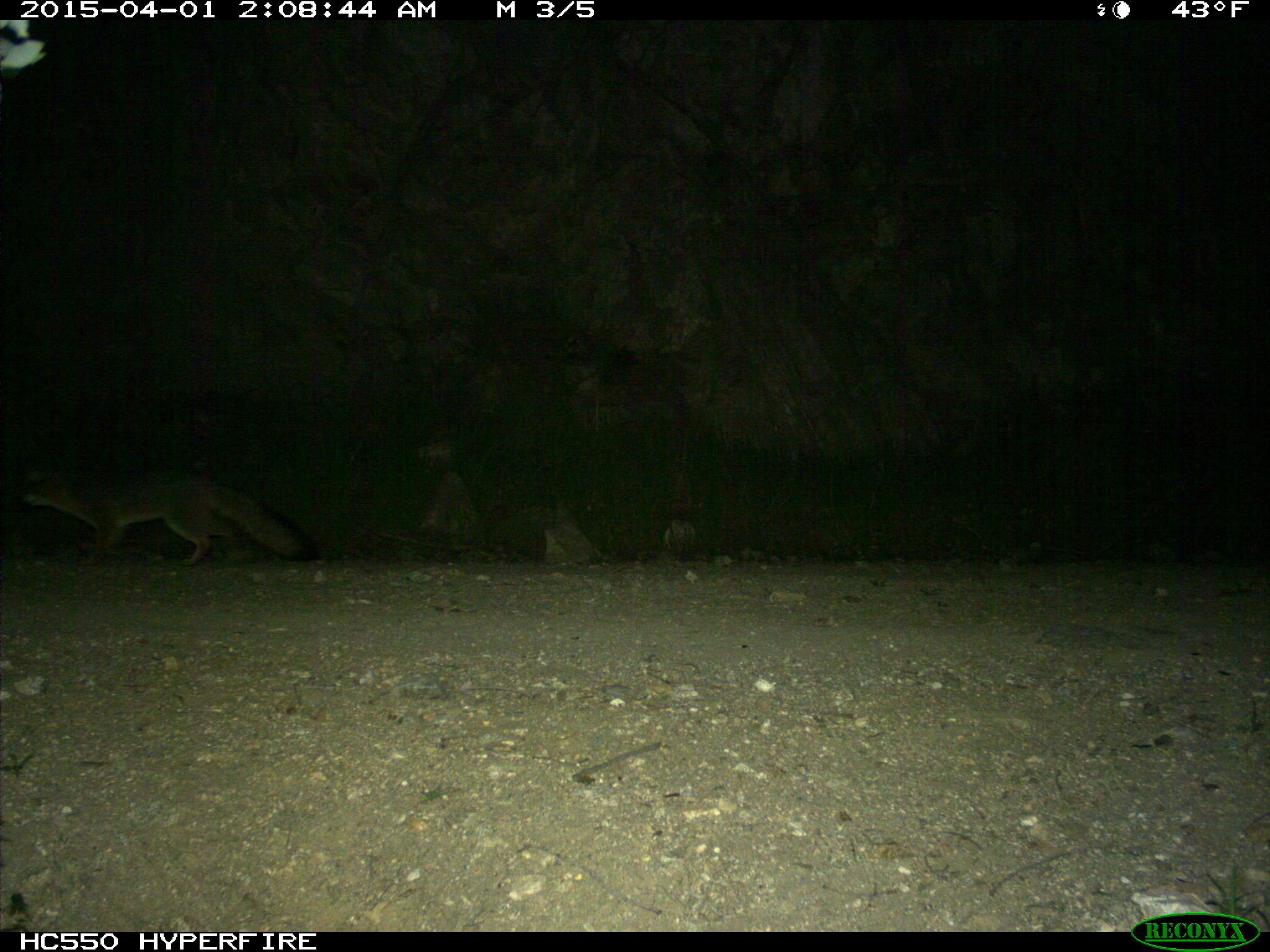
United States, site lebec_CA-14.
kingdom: Animalia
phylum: Chordata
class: Mammalia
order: Carnivora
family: Canidae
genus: Urocyon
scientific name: Urocyon cinereoargenteus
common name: gray fox